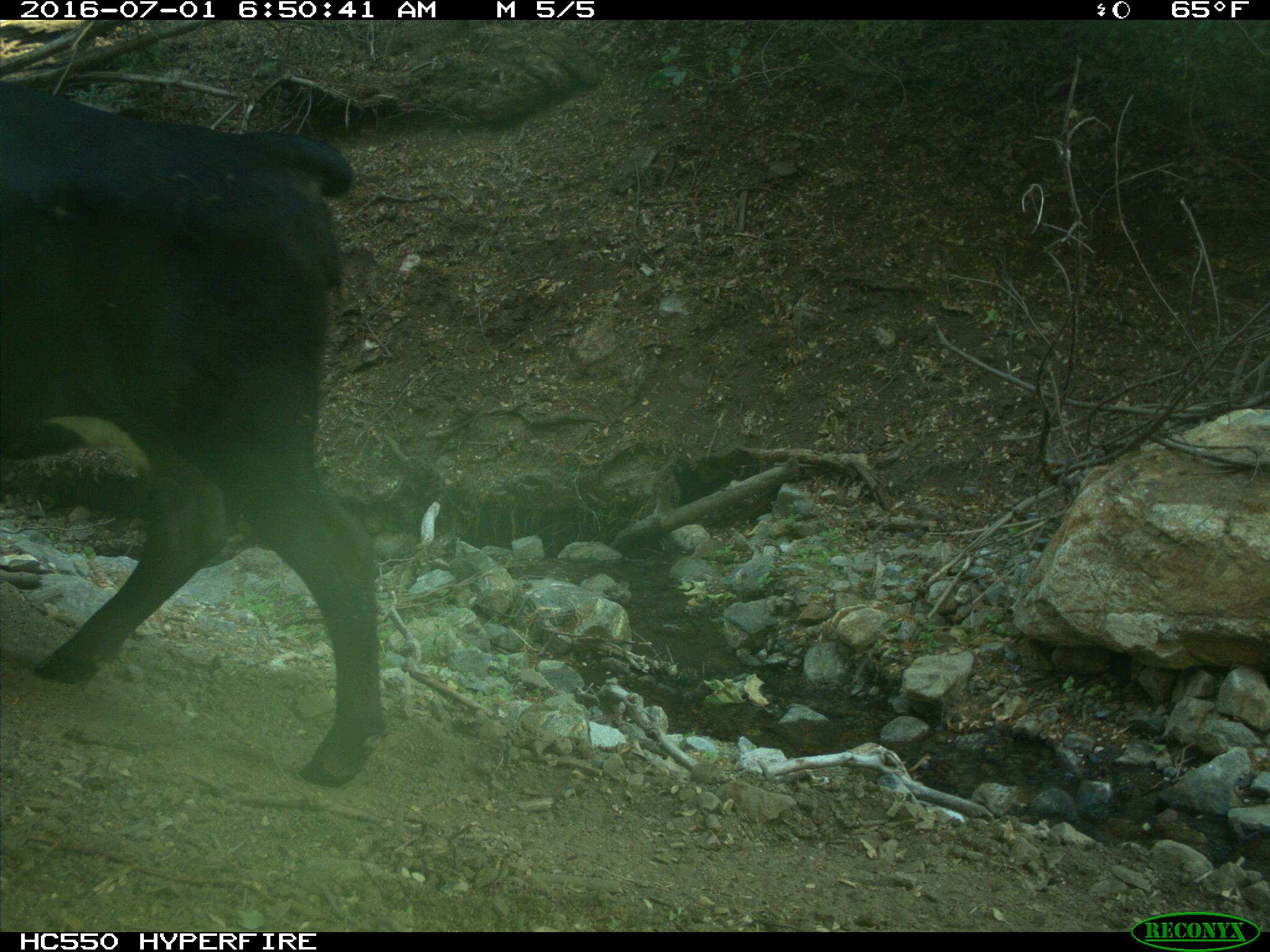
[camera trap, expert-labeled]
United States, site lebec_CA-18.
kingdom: Animalia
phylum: Chordata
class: Mammalia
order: Artiodactyla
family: Bovidae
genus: Bos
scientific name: Bos taurus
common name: domestic cow